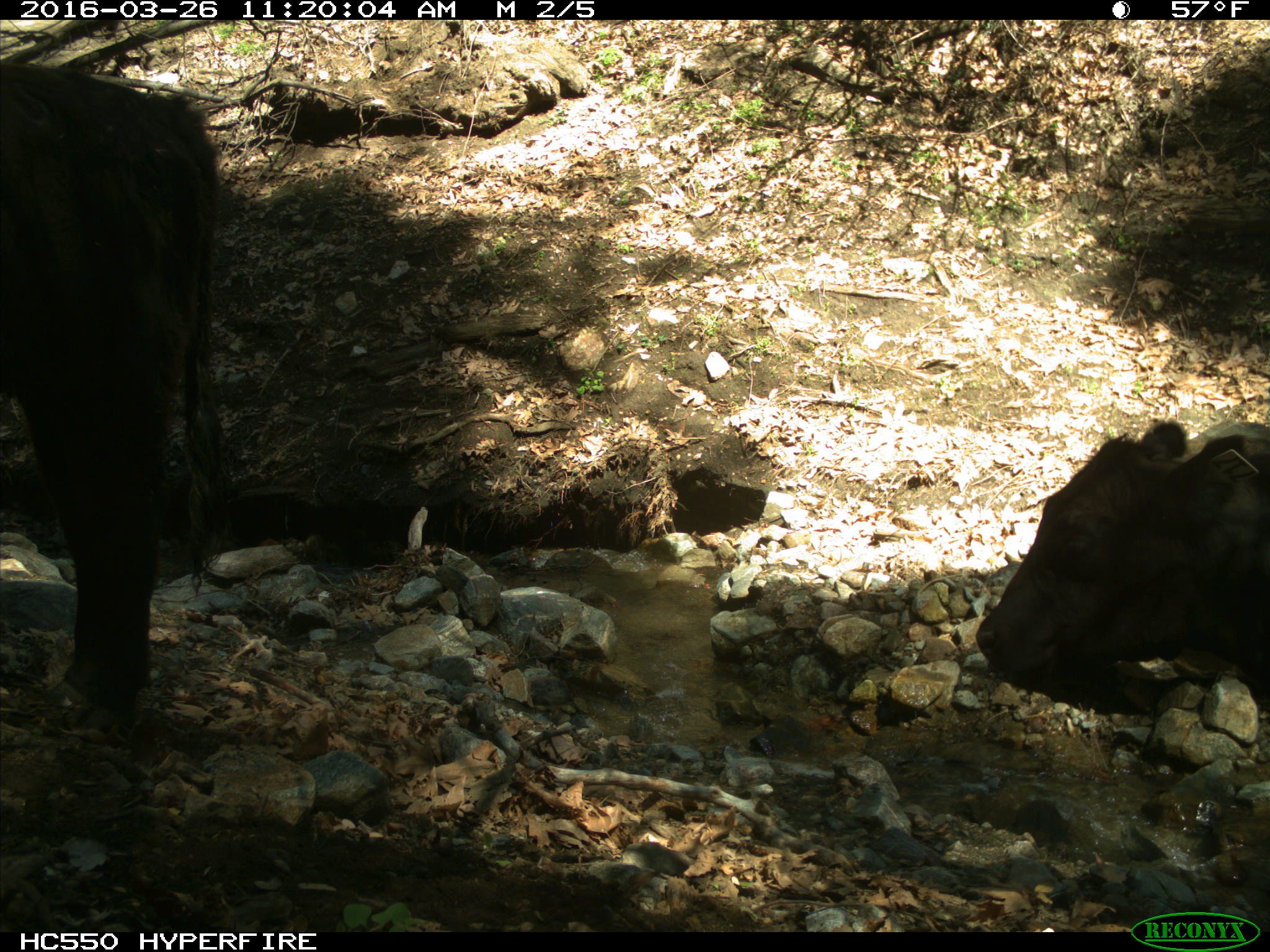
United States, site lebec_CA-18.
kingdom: Animalia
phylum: Chordata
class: Mammalia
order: Artiodactyla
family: Bovidae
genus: Bos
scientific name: Bos taurus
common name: domestic cow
Bos taurus (domestic cow).